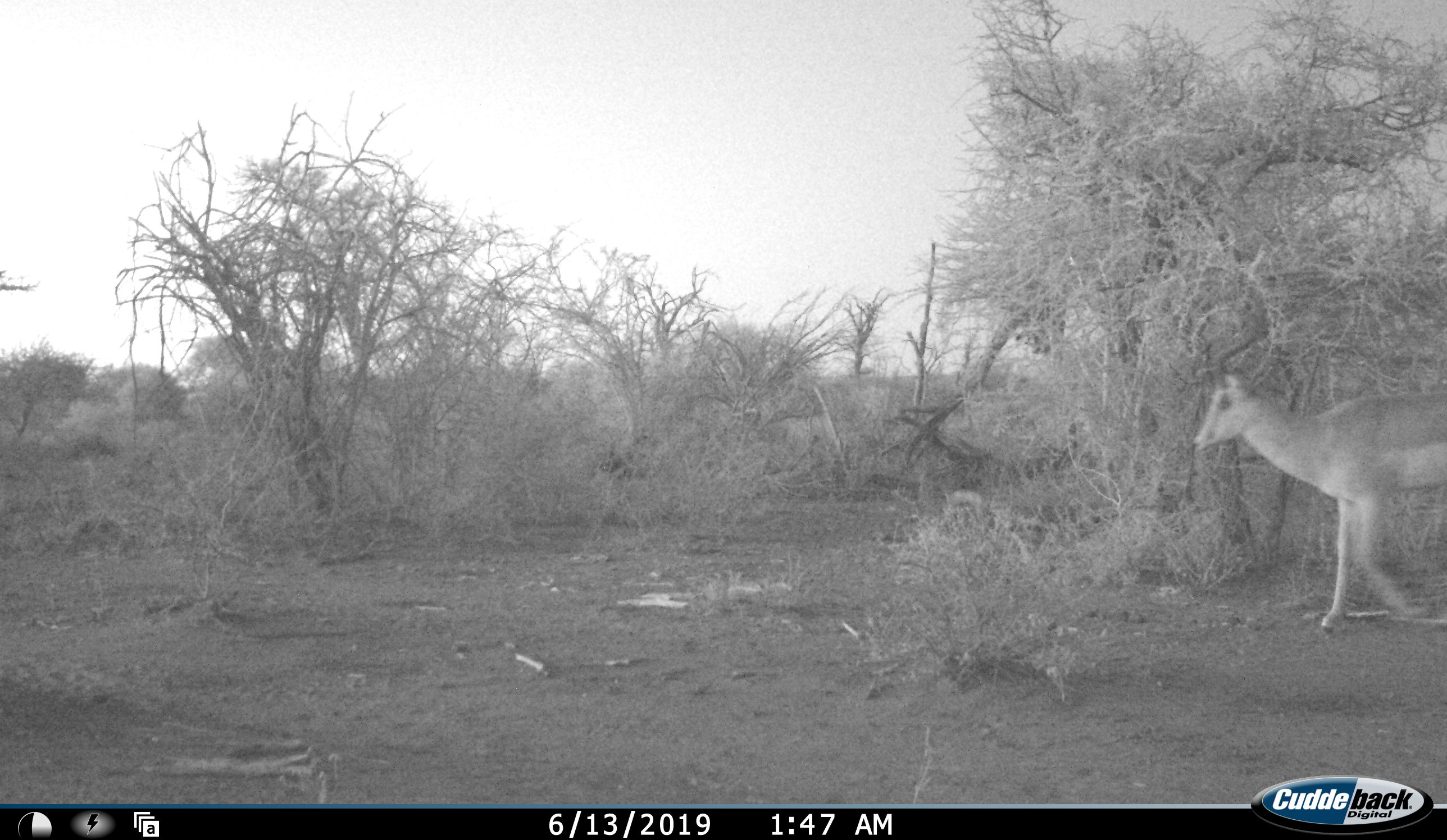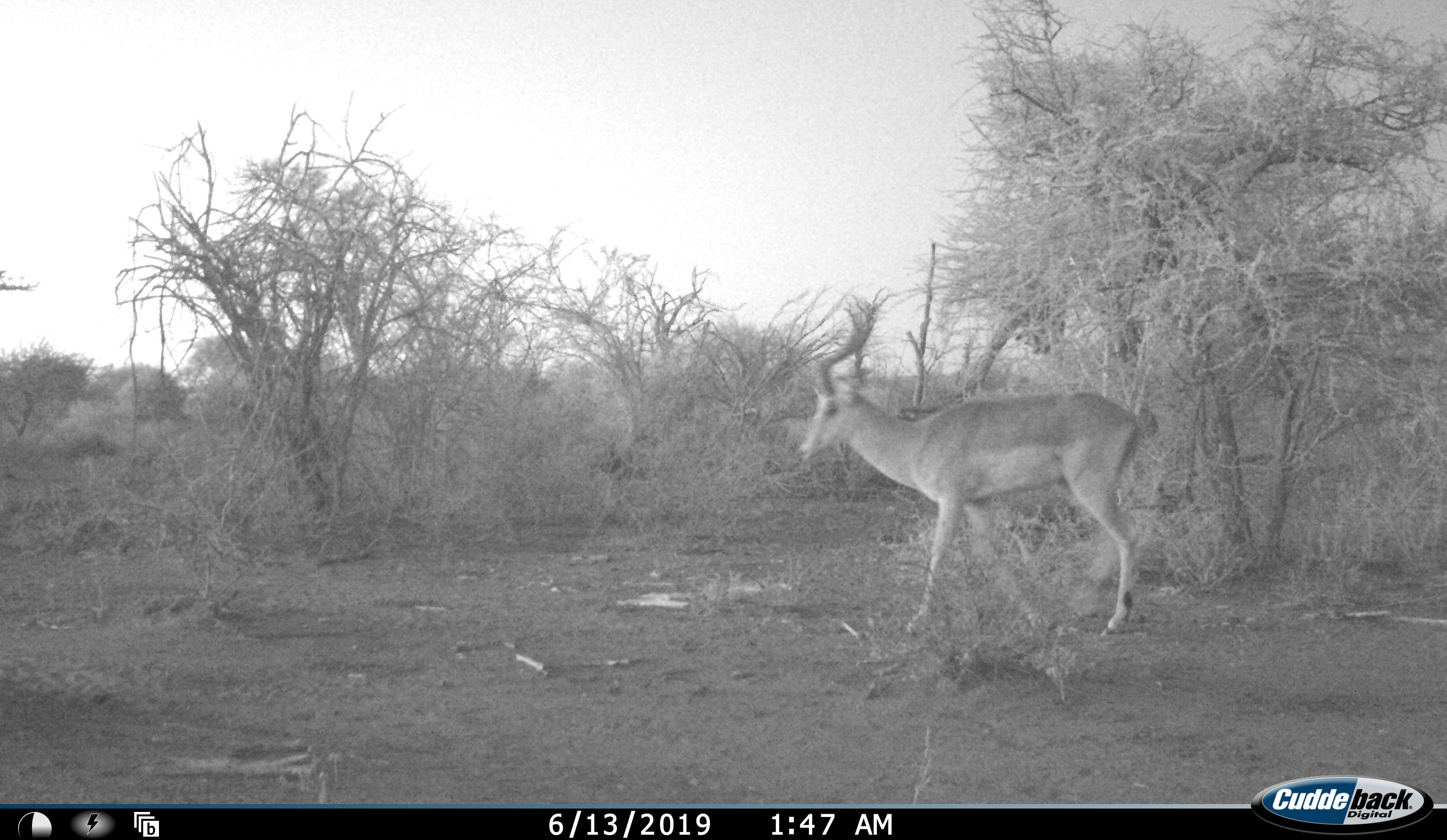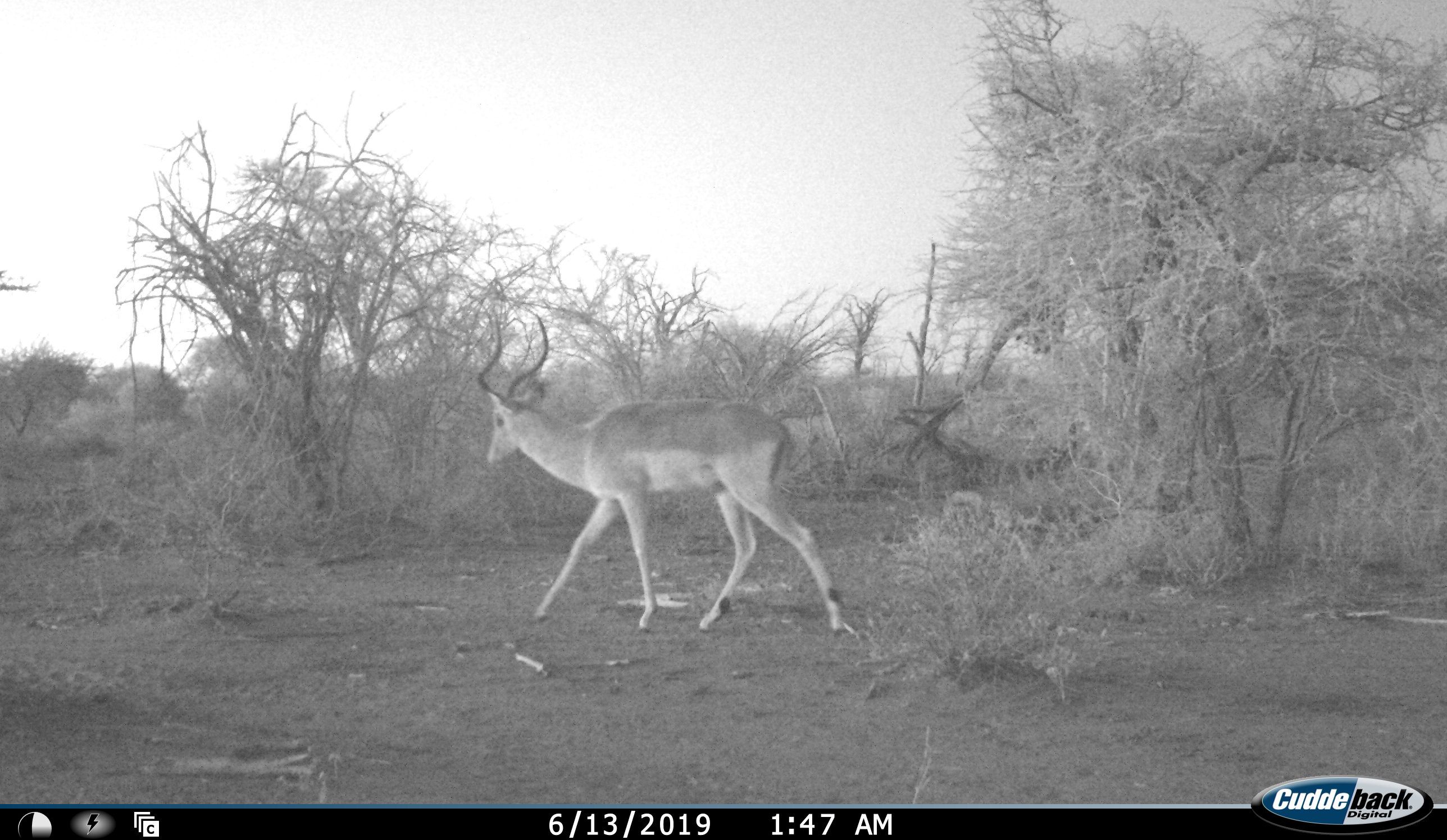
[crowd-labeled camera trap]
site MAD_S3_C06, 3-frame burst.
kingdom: Animalia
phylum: Chordata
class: Mammalia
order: Artiodactyla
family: Bovidae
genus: Aepyceros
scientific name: Aepyceros melampus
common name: impala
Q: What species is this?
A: Impala (Aepyceros melampus).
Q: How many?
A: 1.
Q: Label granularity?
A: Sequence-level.